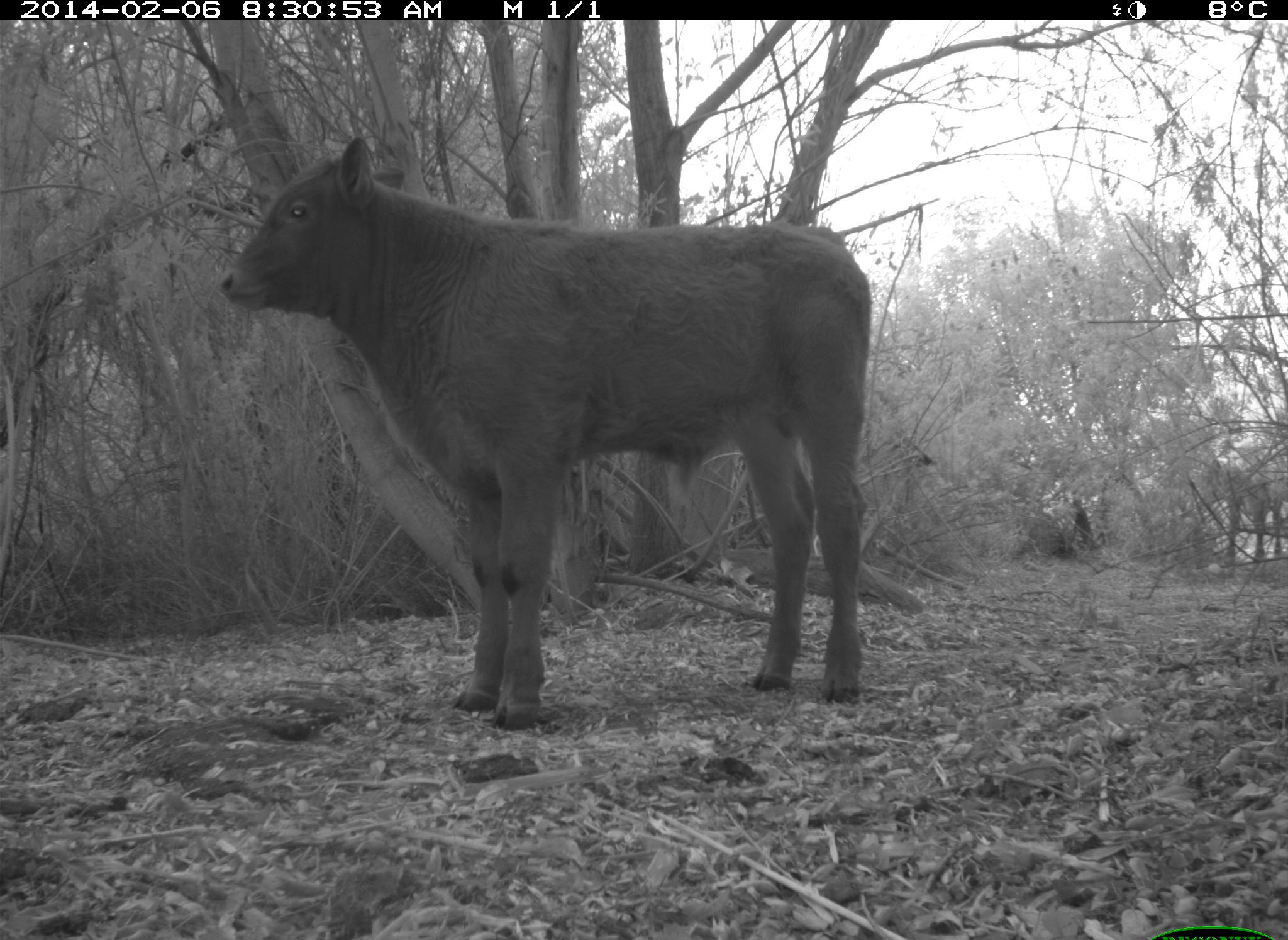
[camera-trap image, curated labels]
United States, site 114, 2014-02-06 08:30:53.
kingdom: Animalia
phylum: Chordata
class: Mammalia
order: Artiodactyla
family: Bovidae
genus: Bos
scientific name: Bos taurus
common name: cow